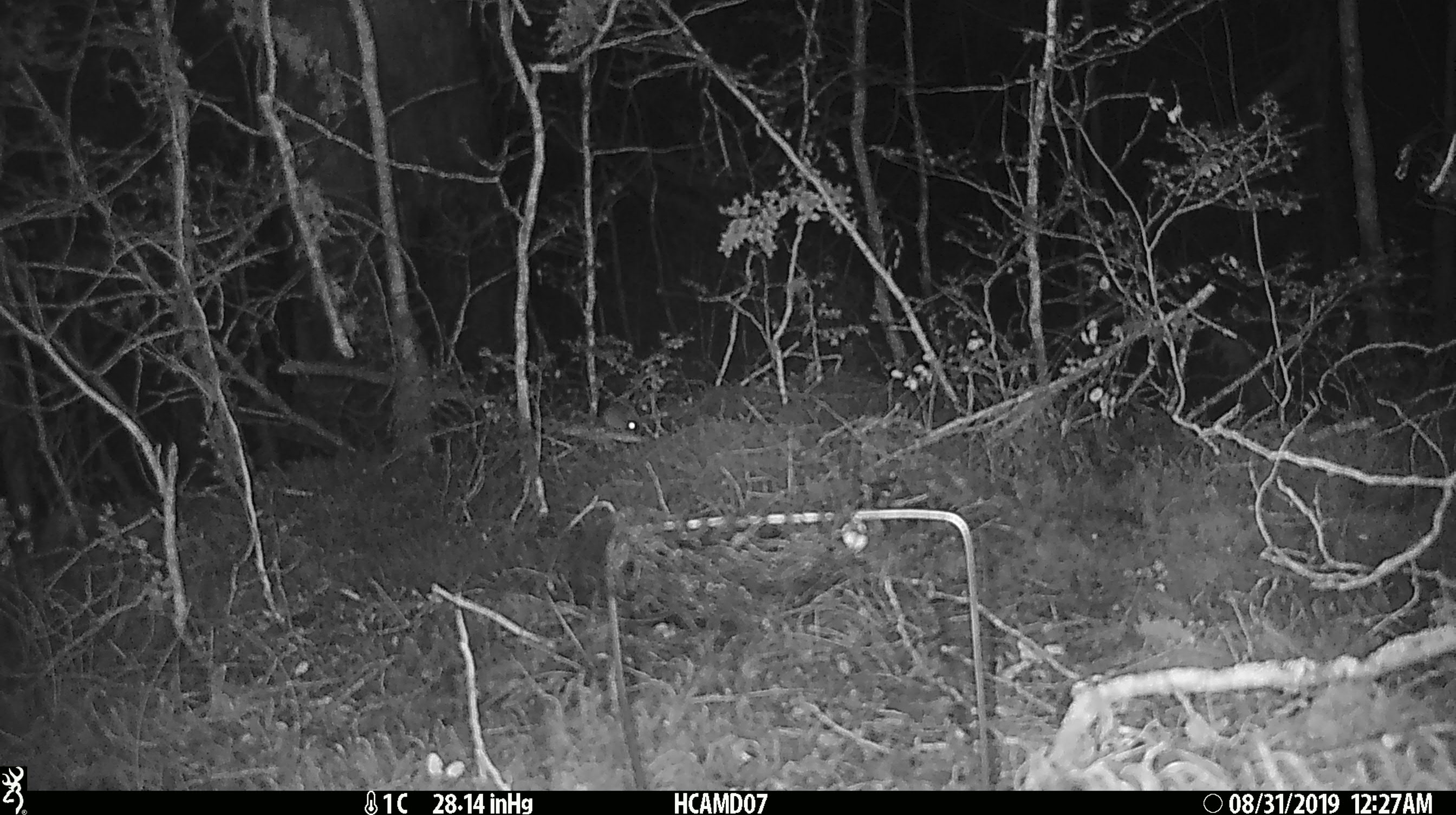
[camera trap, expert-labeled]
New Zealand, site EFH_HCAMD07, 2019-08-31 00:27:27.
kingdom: Animalia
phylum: Chordata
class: Mammalia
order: Rodentia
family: Muridae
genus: Mus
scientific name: Mus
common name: mouse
Mouse (Mus).